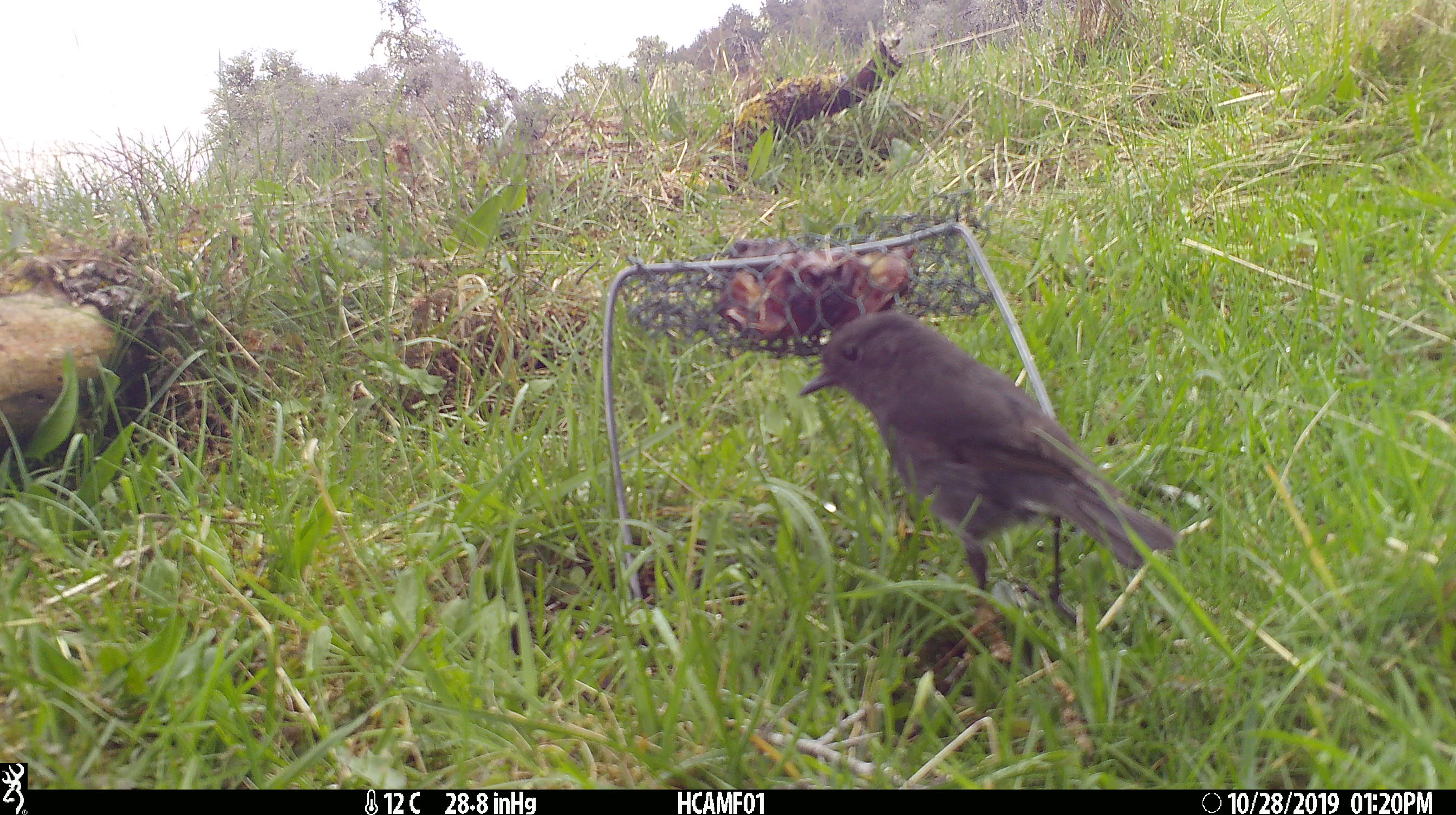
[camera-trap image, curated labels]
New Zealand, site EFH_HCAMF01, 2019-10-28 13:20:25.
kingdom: Animalia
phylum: Chordata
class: Aves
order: Passeriformes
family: Petroicidae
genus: Petroica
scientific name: Petroica australis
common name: new zealand robin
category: robin